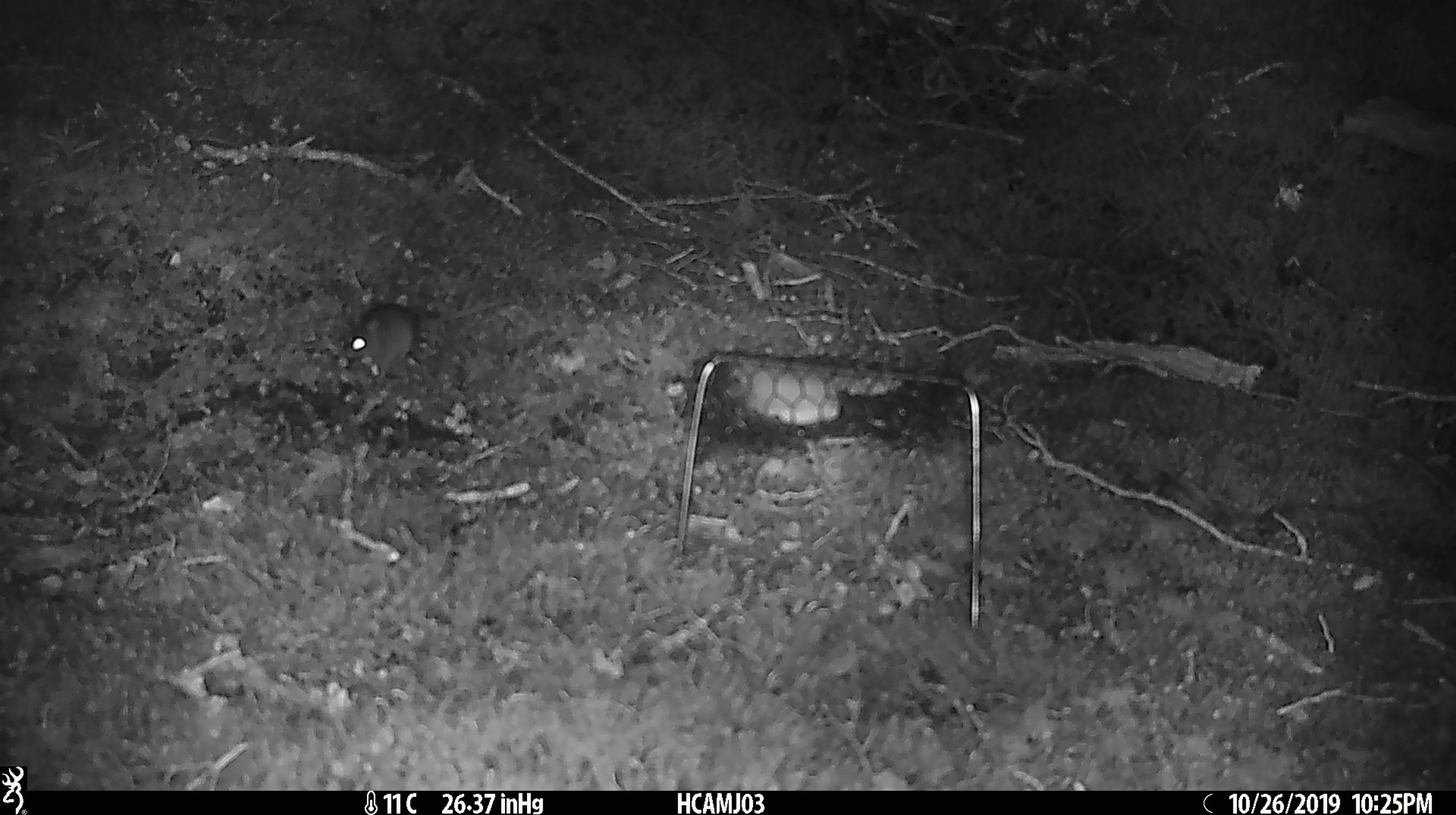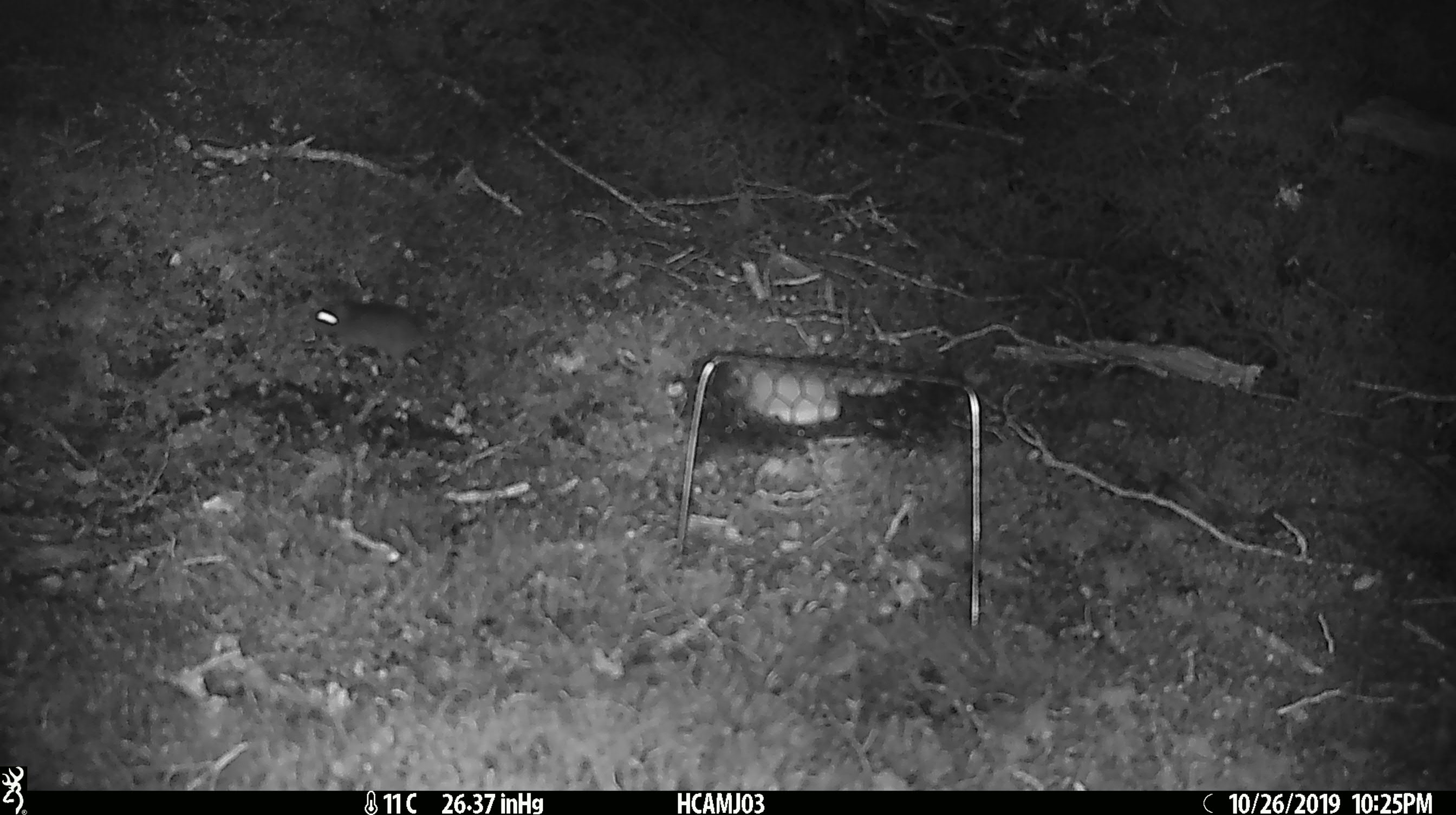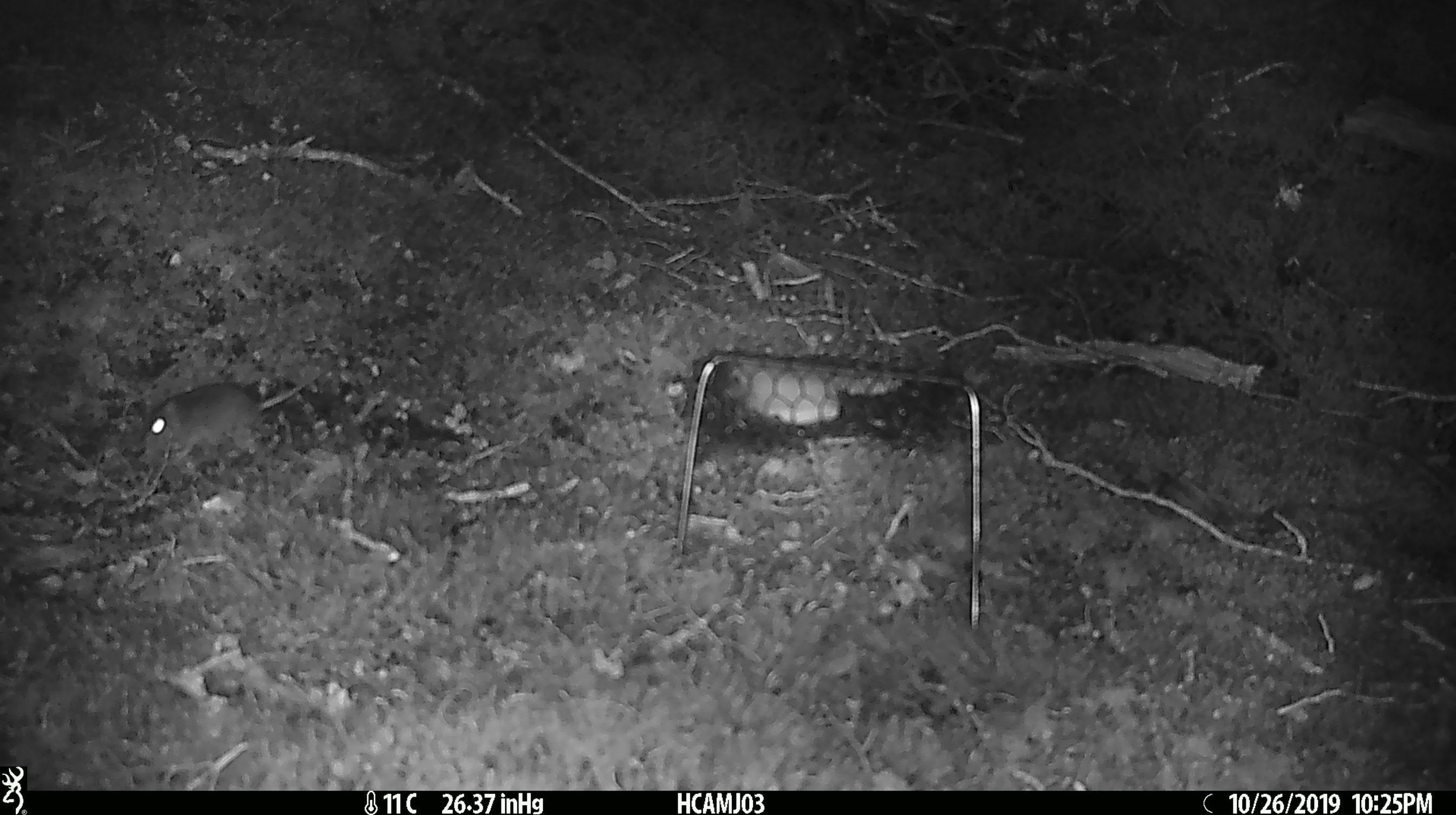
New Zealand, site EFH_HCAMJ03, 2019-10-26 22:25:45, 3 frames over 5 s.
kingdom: Animalia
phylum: Chordata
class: Mammalia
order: Rodentia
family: Muridae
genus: Mus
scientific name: Mus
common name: mouse